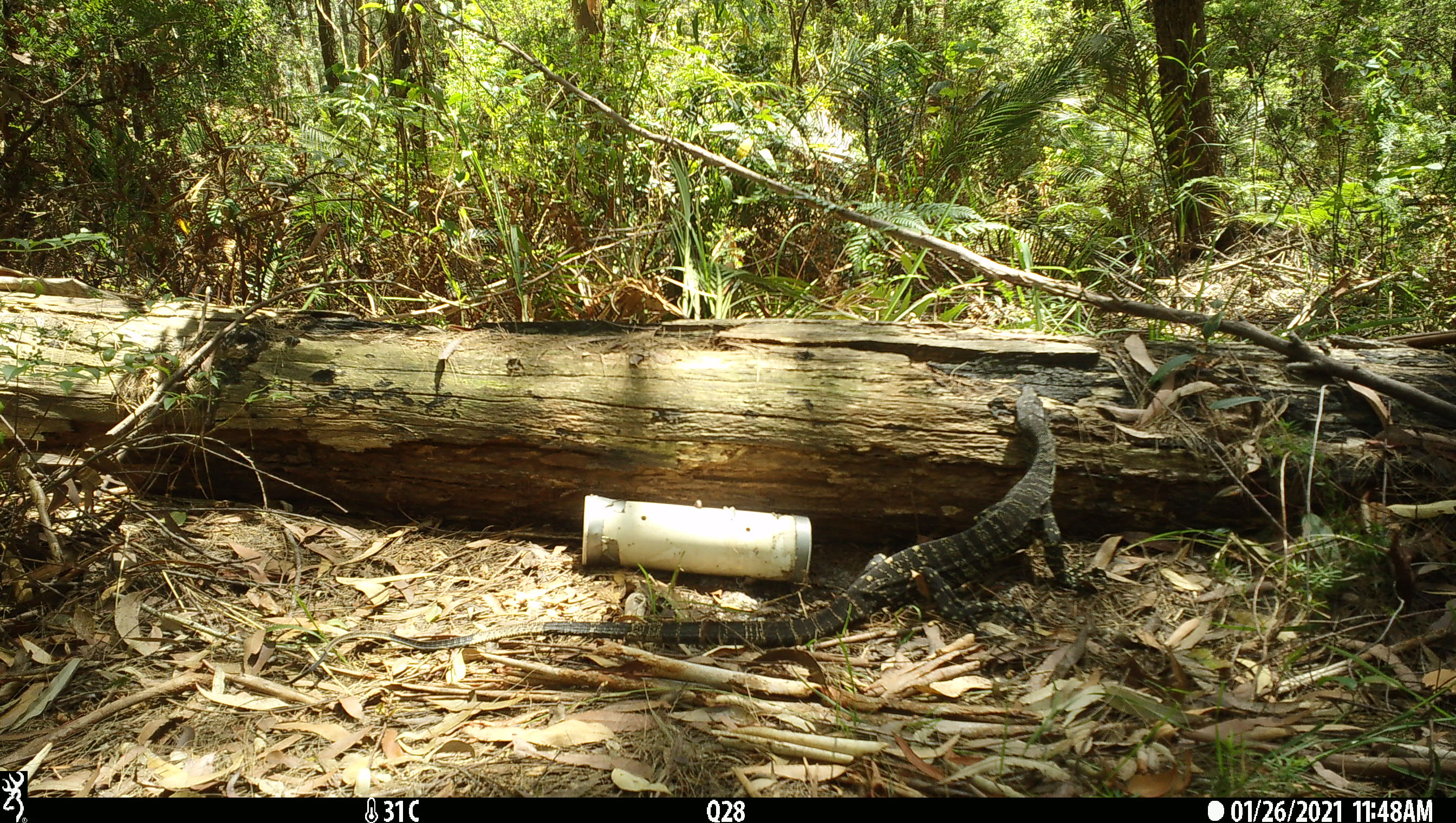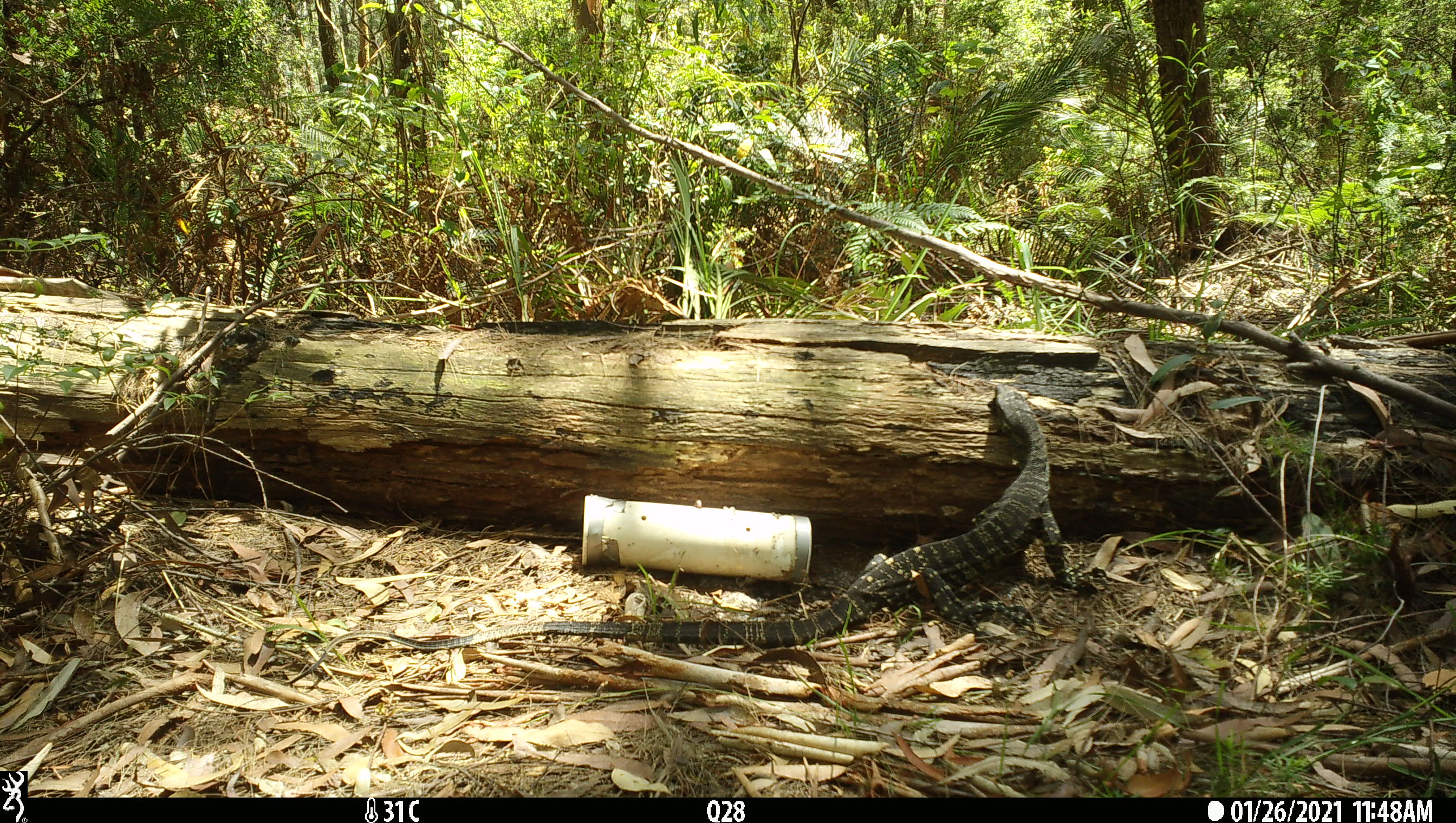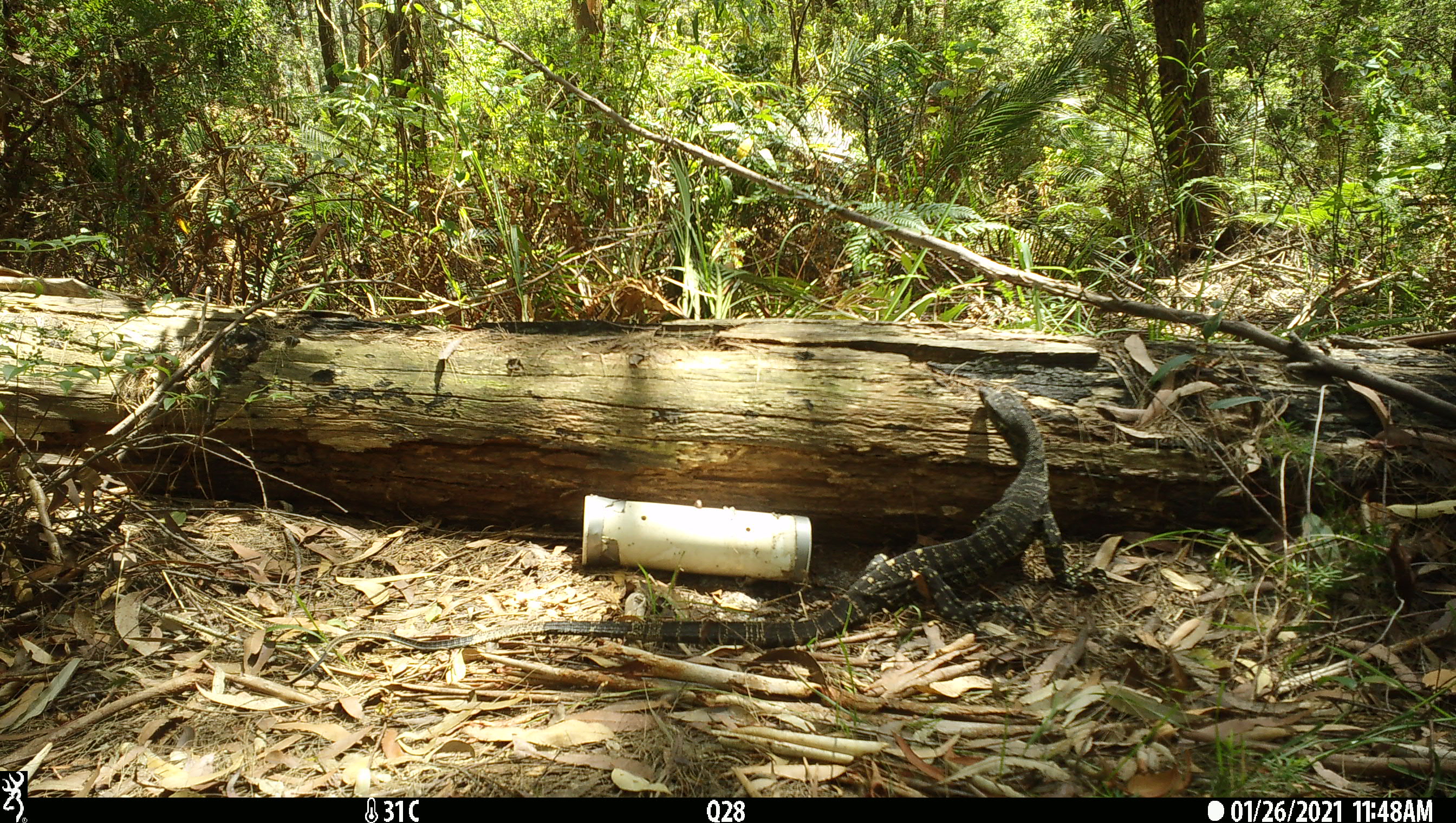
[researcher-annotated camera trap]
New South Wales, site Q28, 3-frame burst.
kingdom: Animalia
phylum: Chordata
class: Reptilia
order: Squamata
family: Varanidae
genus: Varanus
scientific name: Varanus varius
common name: lace monitor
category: goanna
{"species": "goanna (lace monitor) (Varanus varius)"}